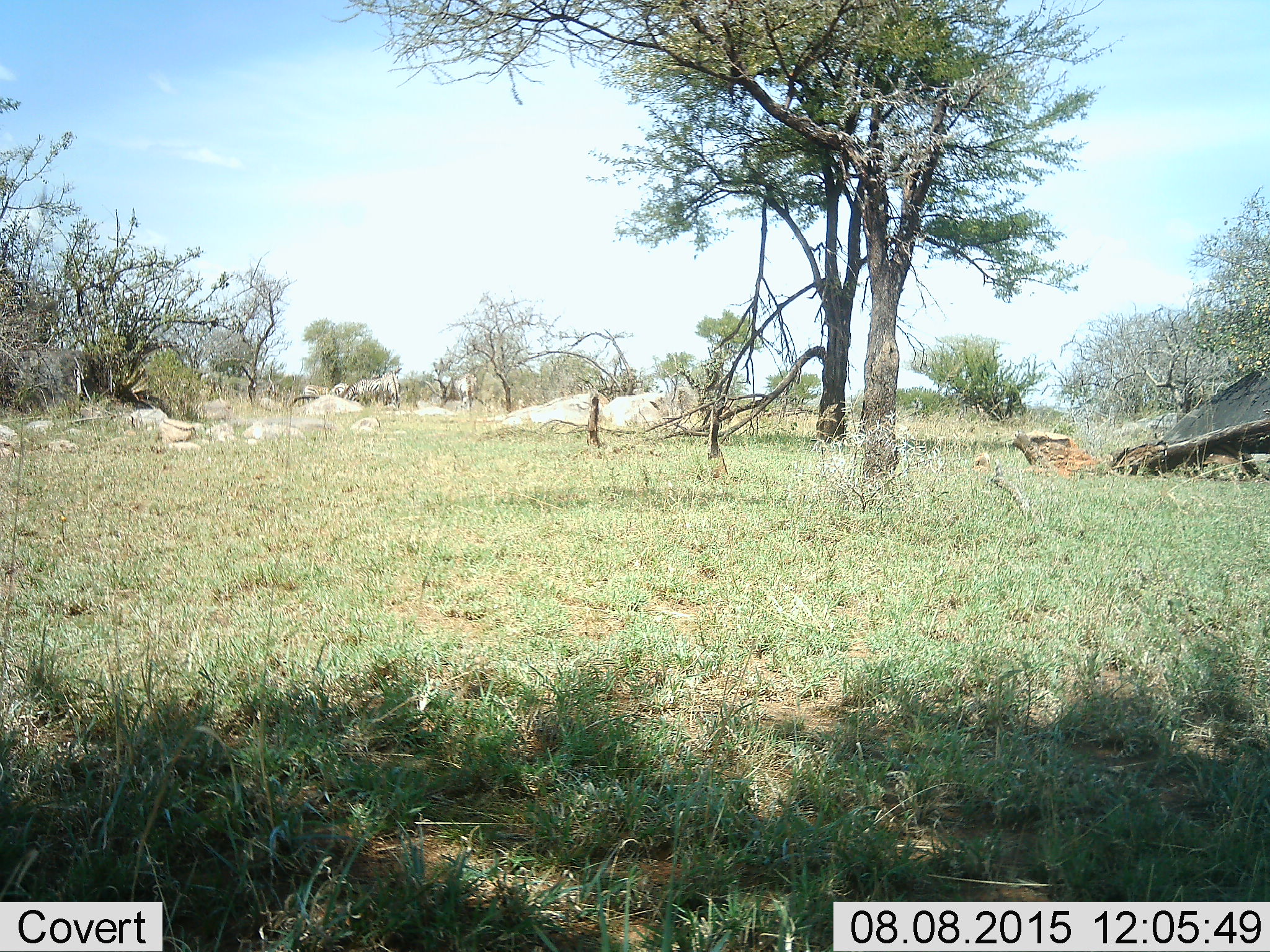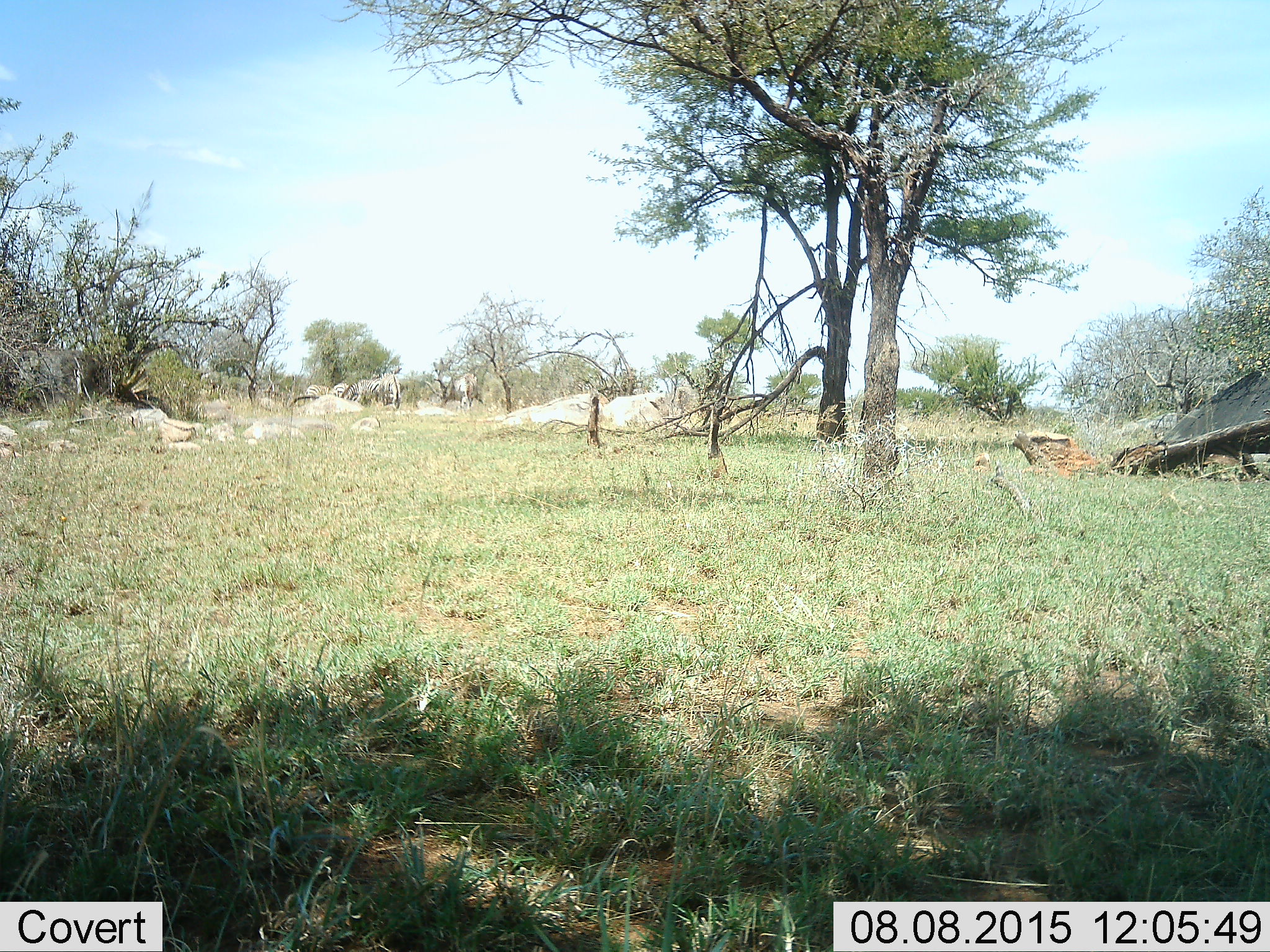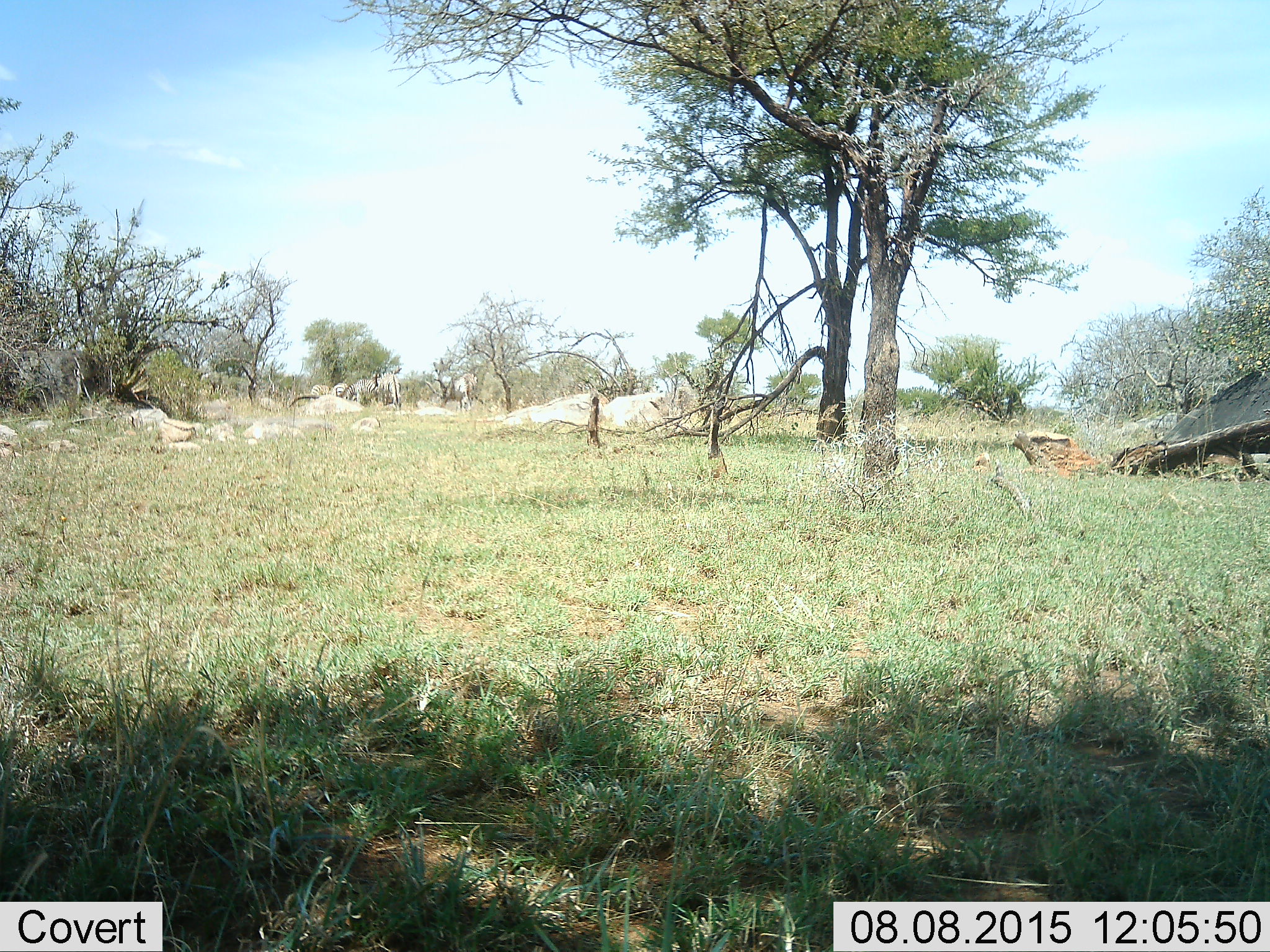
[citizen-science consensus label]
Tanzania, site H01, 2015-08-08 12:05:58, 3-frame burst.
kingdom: Animalia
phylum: Chordata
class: Mammalia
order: Perissodactyla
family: Equidae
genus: Equus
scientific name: Equus quagga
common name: plains zebra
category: zebra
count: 4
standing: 22%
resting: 11%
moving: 22%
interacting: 0%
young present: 0%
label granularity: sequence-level